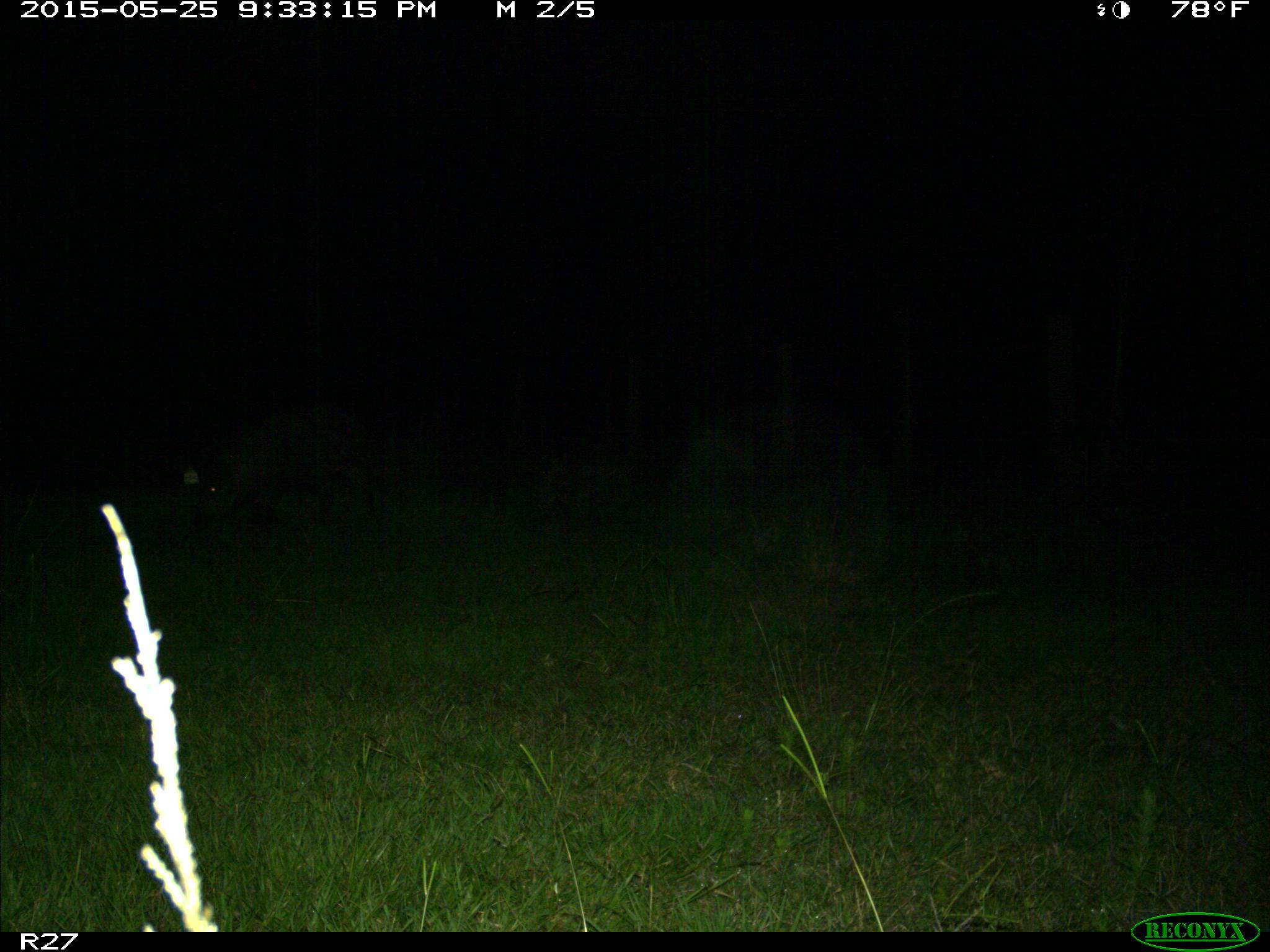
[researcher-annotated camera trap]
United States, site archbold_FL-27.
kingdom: Animalia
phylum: Chordata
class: Mammalia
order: Artiodactyla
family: Suidae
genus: Sus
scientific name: Sus scrofa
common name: wild boar